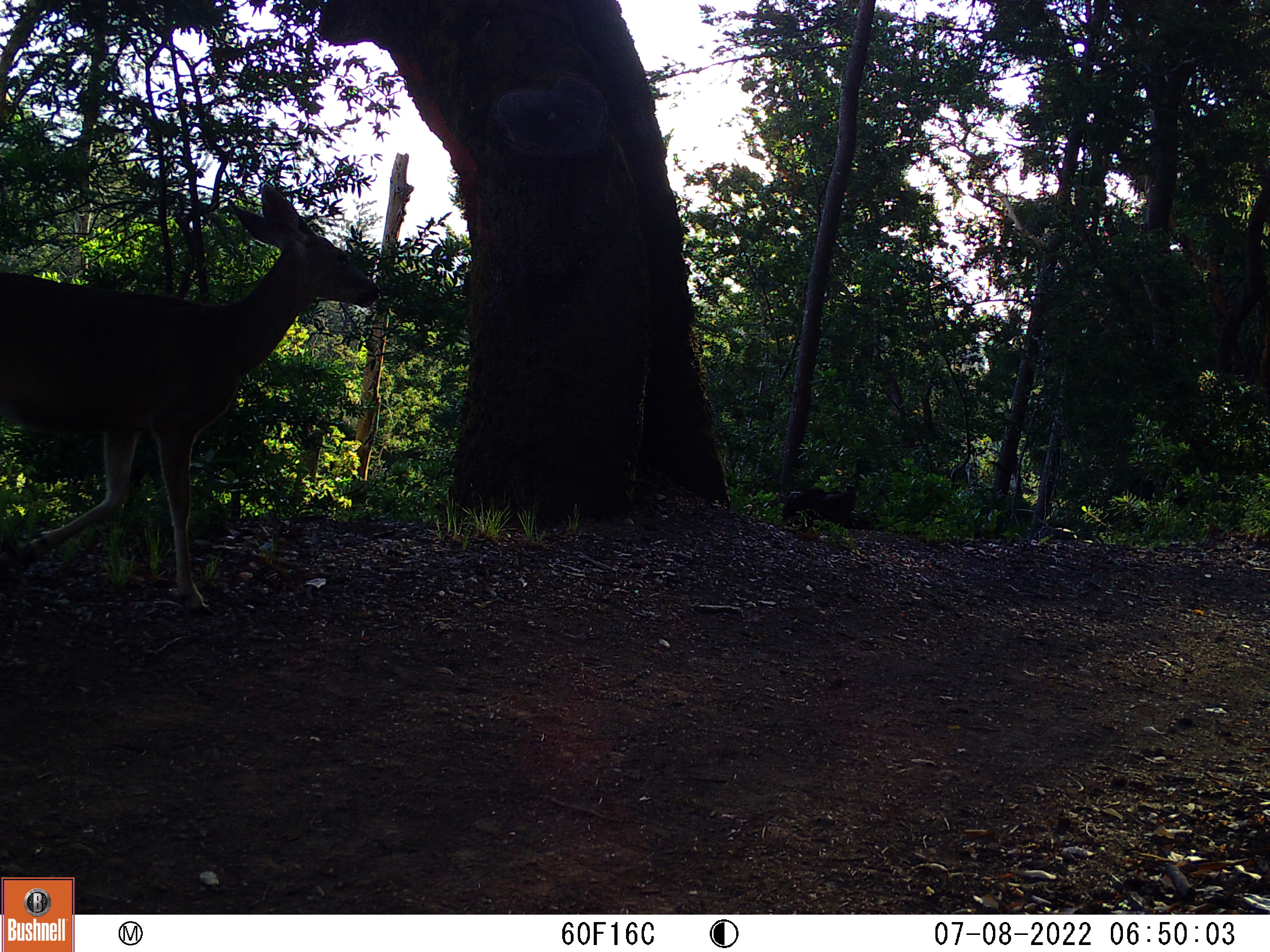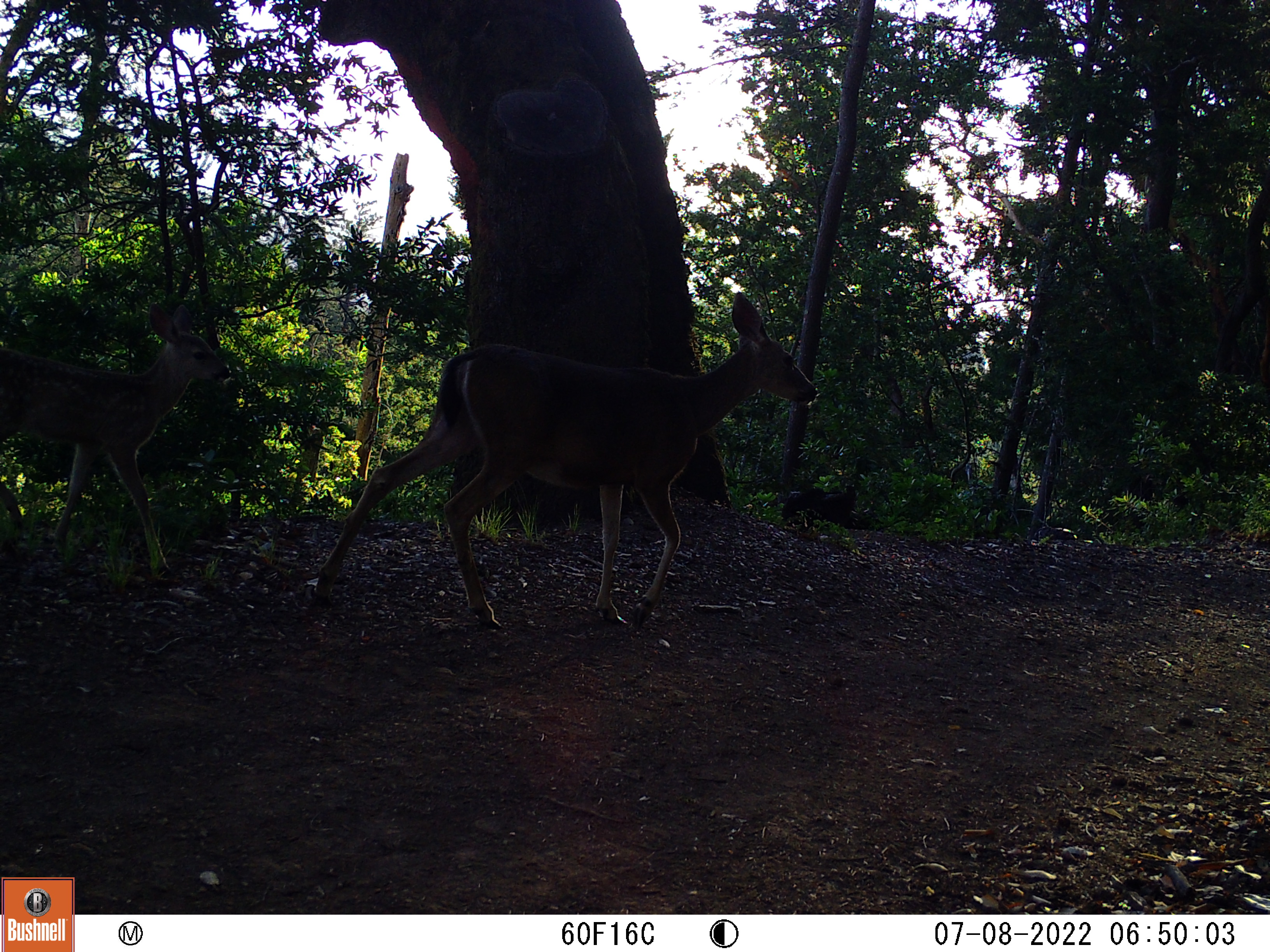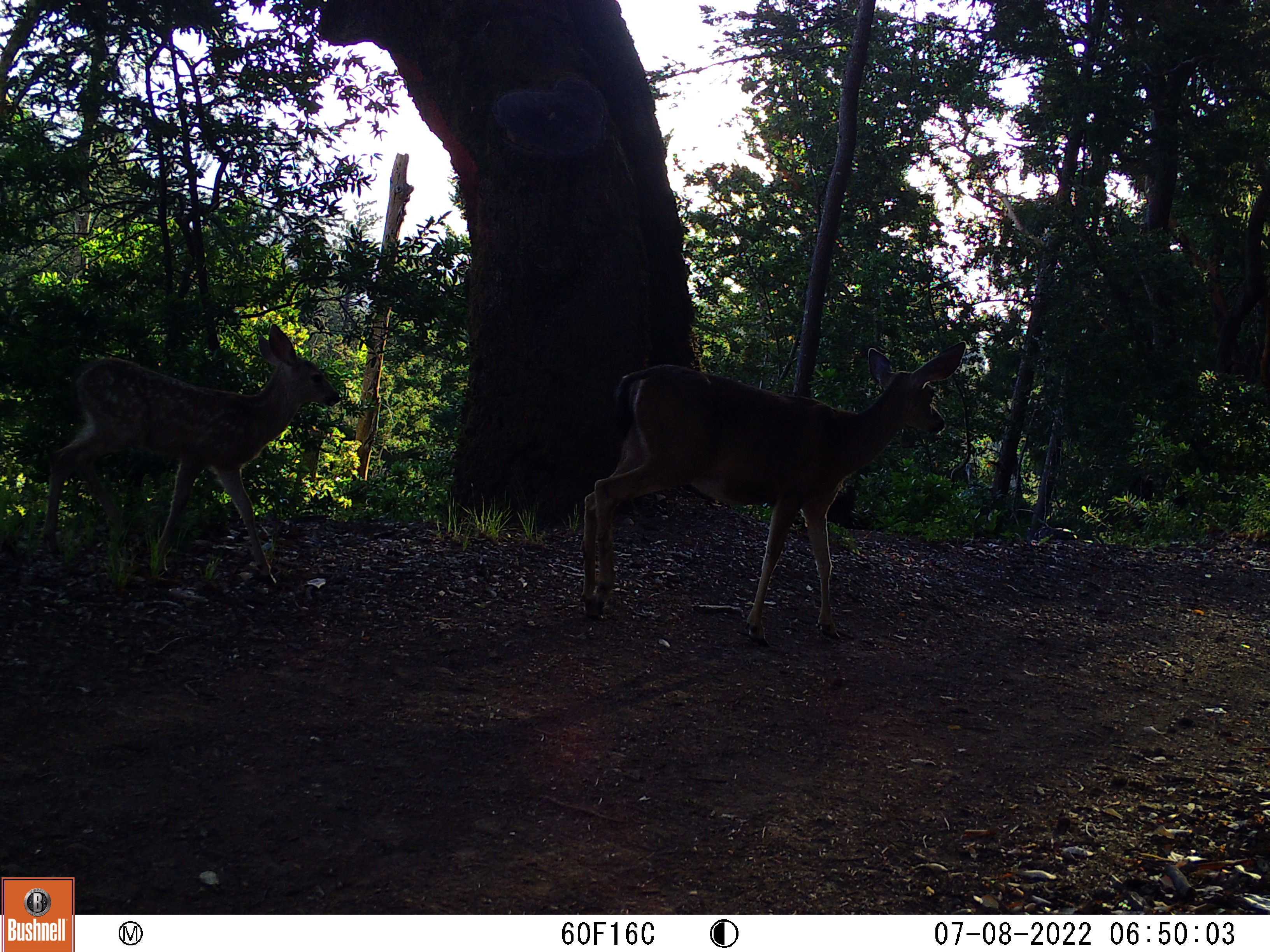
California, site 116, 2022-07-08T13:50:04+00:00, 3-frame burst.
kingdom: Animalia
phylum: Chordata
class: Mammalia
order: Artiodactyla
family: Cervidae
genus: Odocoileus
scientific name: Odocoileus hemionus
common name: mule deer